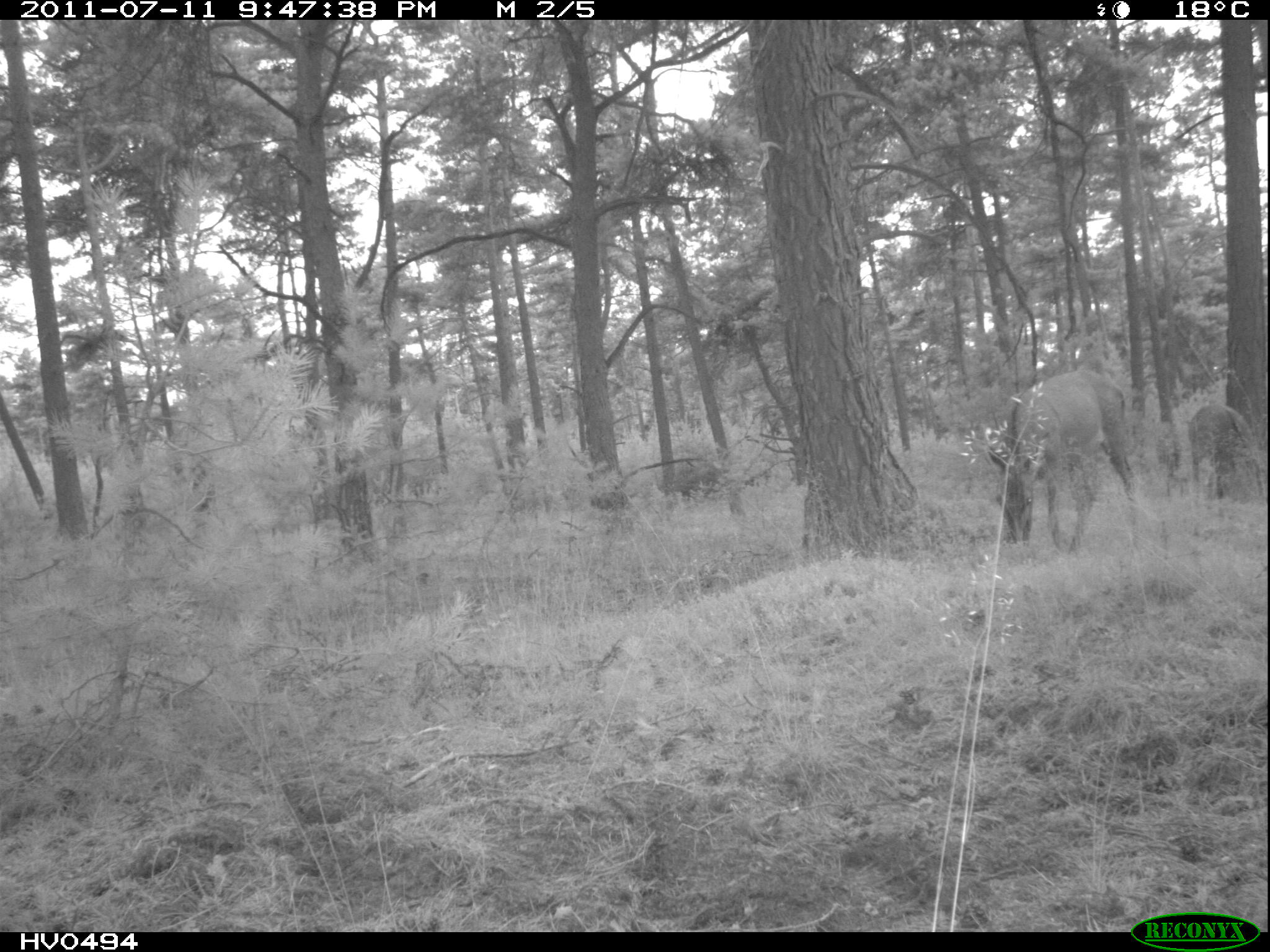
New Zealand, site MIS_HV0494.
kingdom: Animalia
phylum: Chordata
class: Mammalia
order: Artiodactyla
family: Cervidae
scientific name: Cervidae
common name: deer